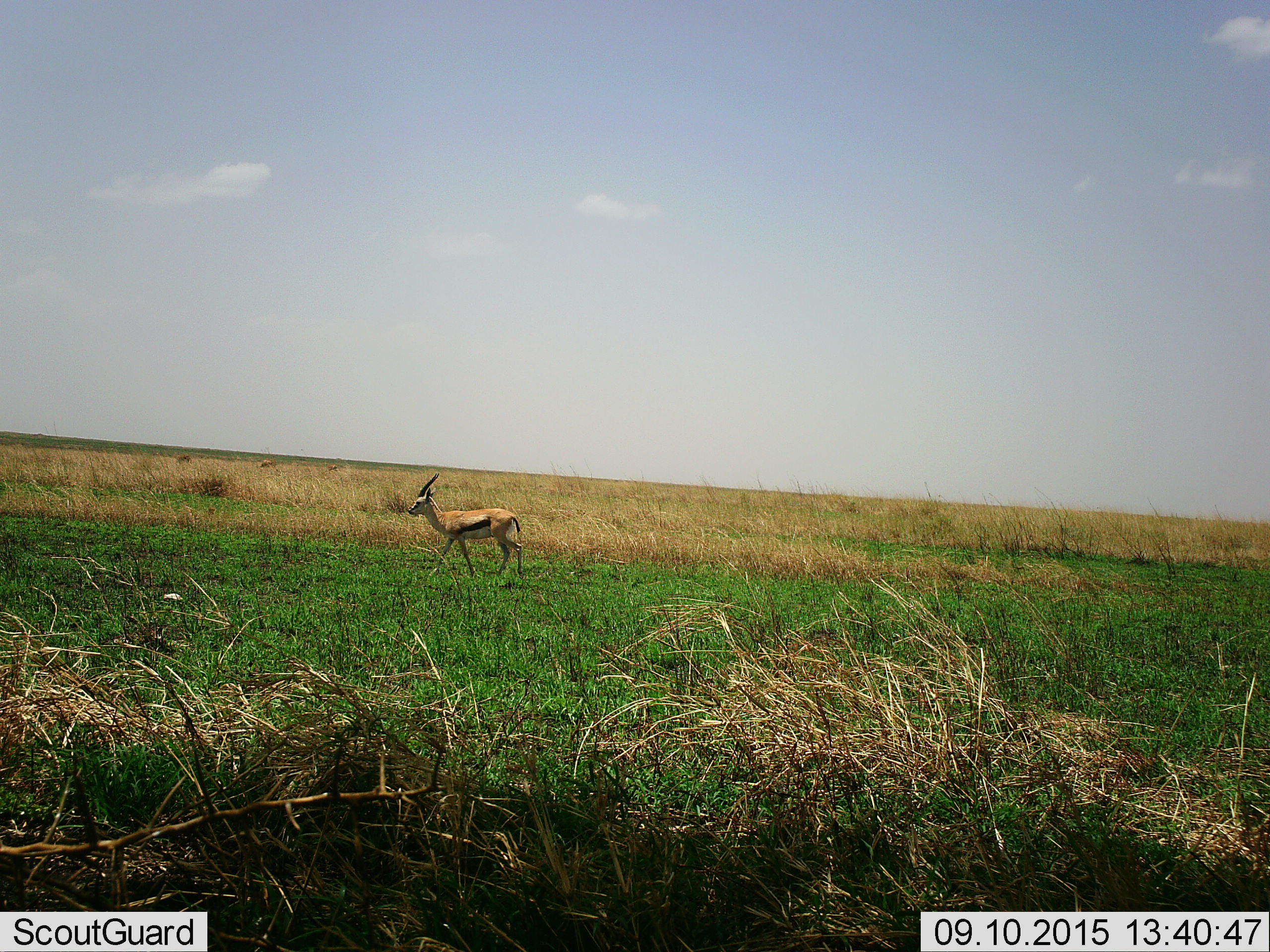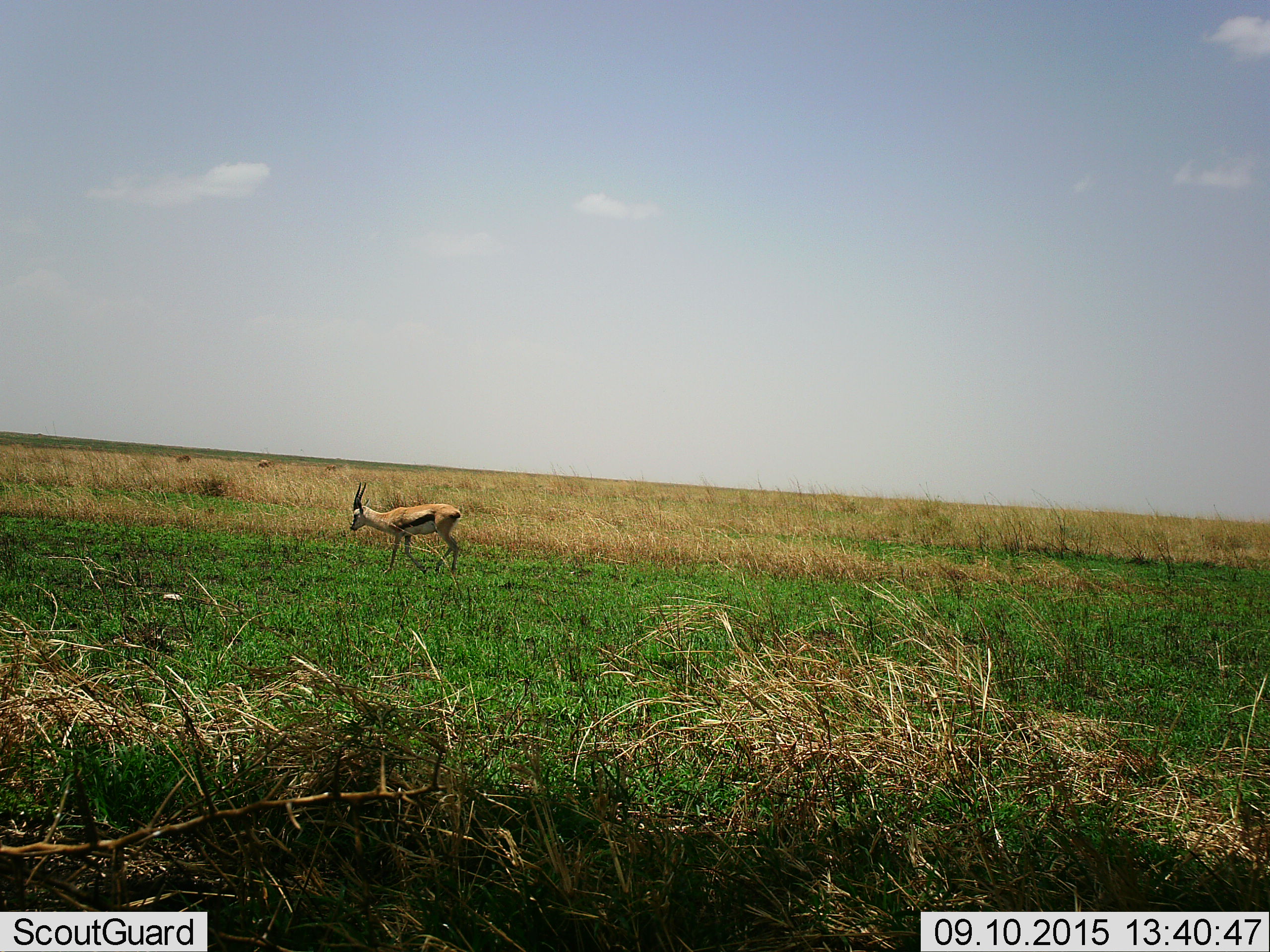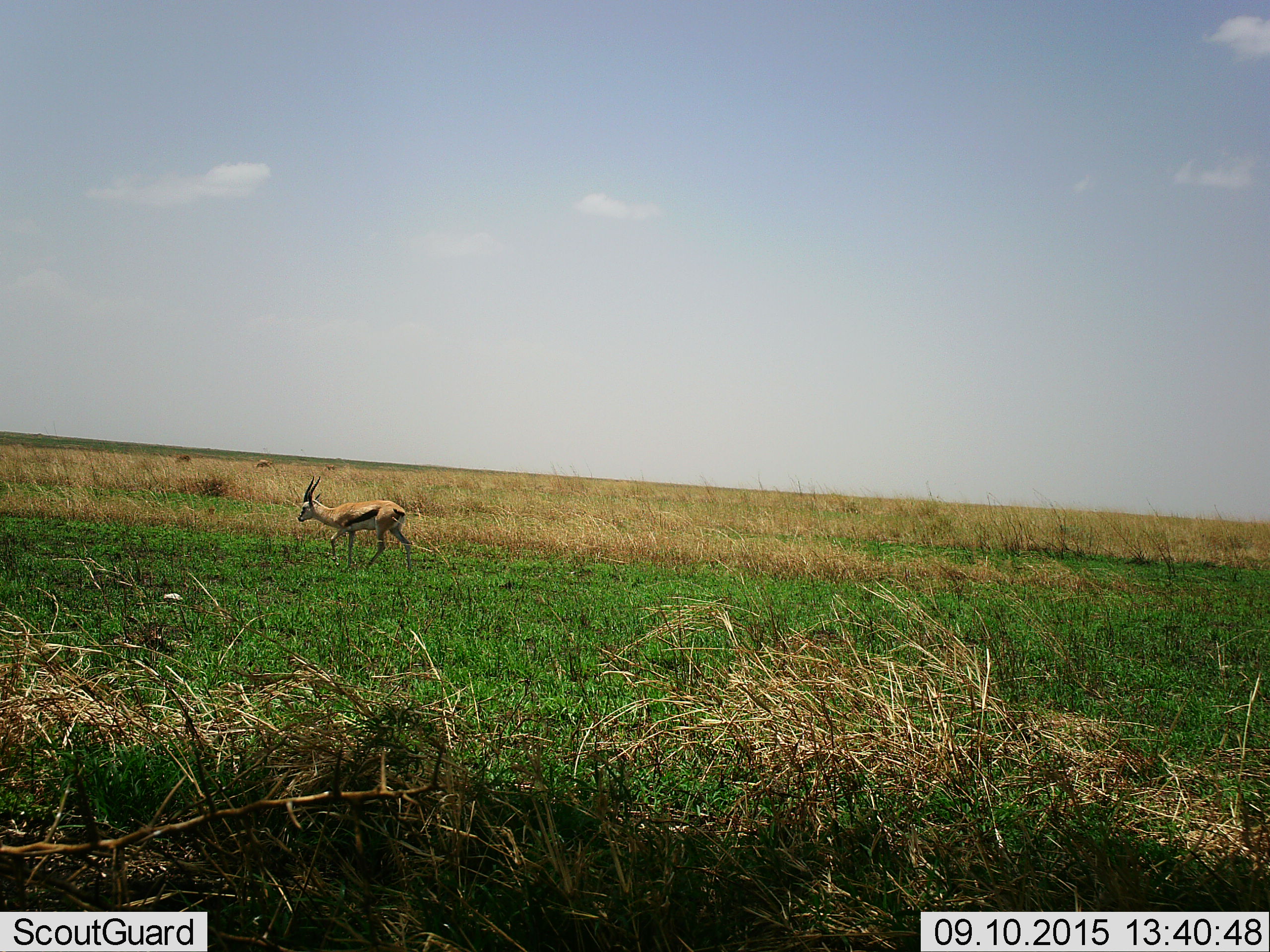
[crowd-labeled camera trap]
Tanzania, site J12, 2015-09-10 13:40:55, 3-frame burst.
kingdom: Animalia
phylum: Chordata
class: Mammalia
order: Artiodactyla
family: Bovidae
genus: Eudorcas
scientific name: Eudorcas thomsonii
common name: thomson's gazelle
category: gazellethomsons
Gazellethomsons (thomson's gazelle) (Eudorcas thomsonii), count 1. Behavior (volunteer vote fractions): standing 38%, resting 0%, moving 75%, interacting 0%. Young present (vote fraction): 0%. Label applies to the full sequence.